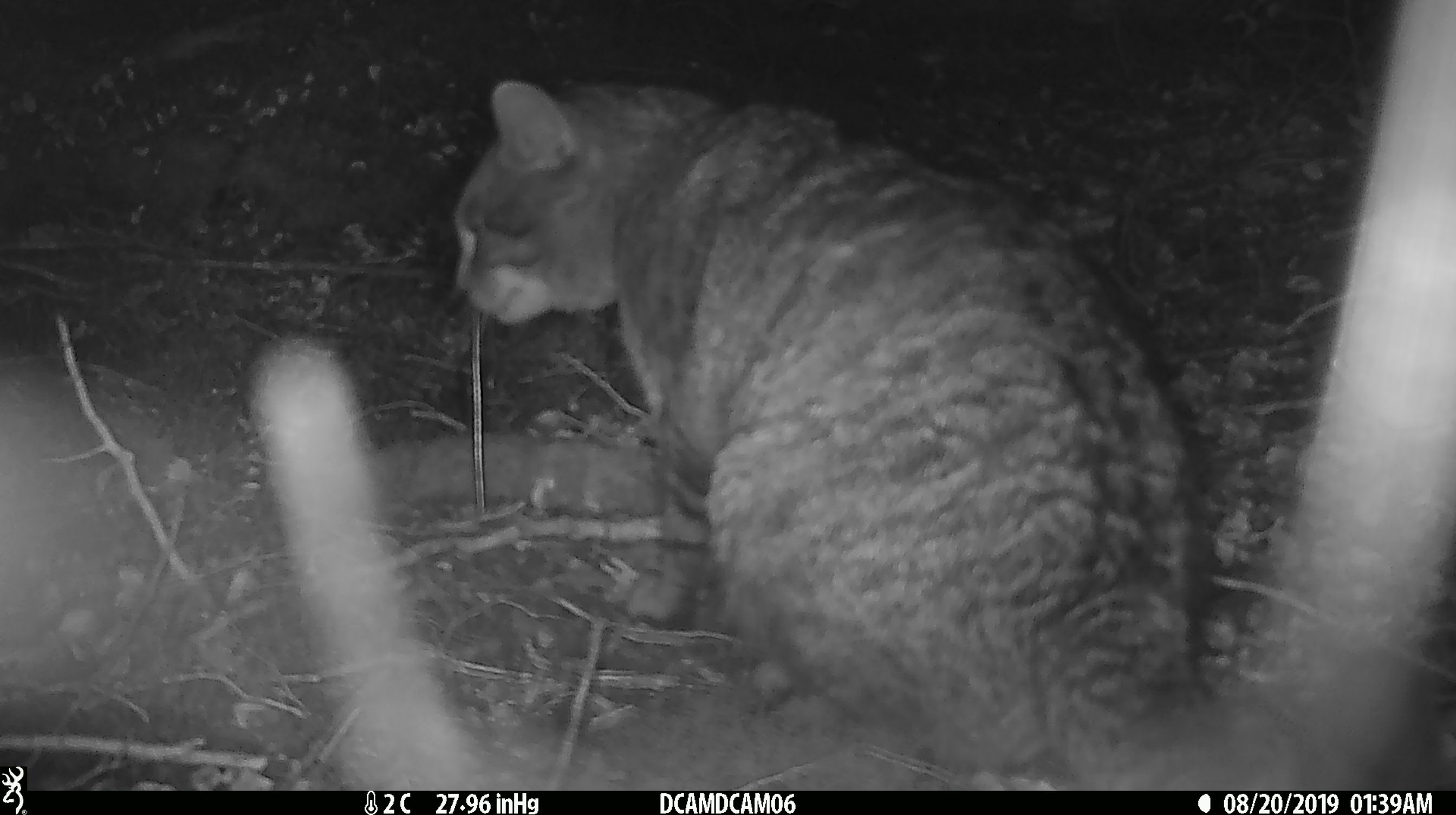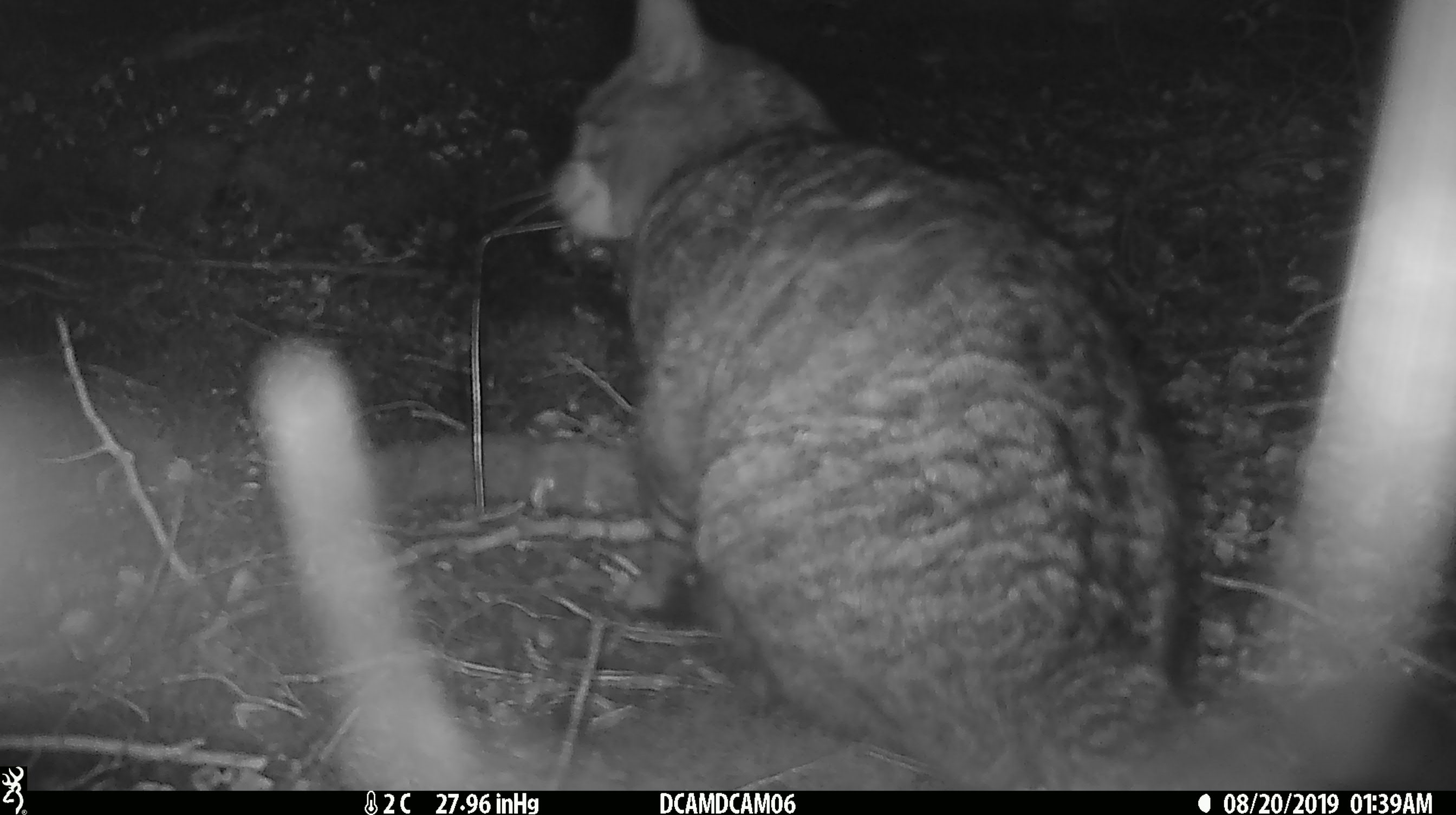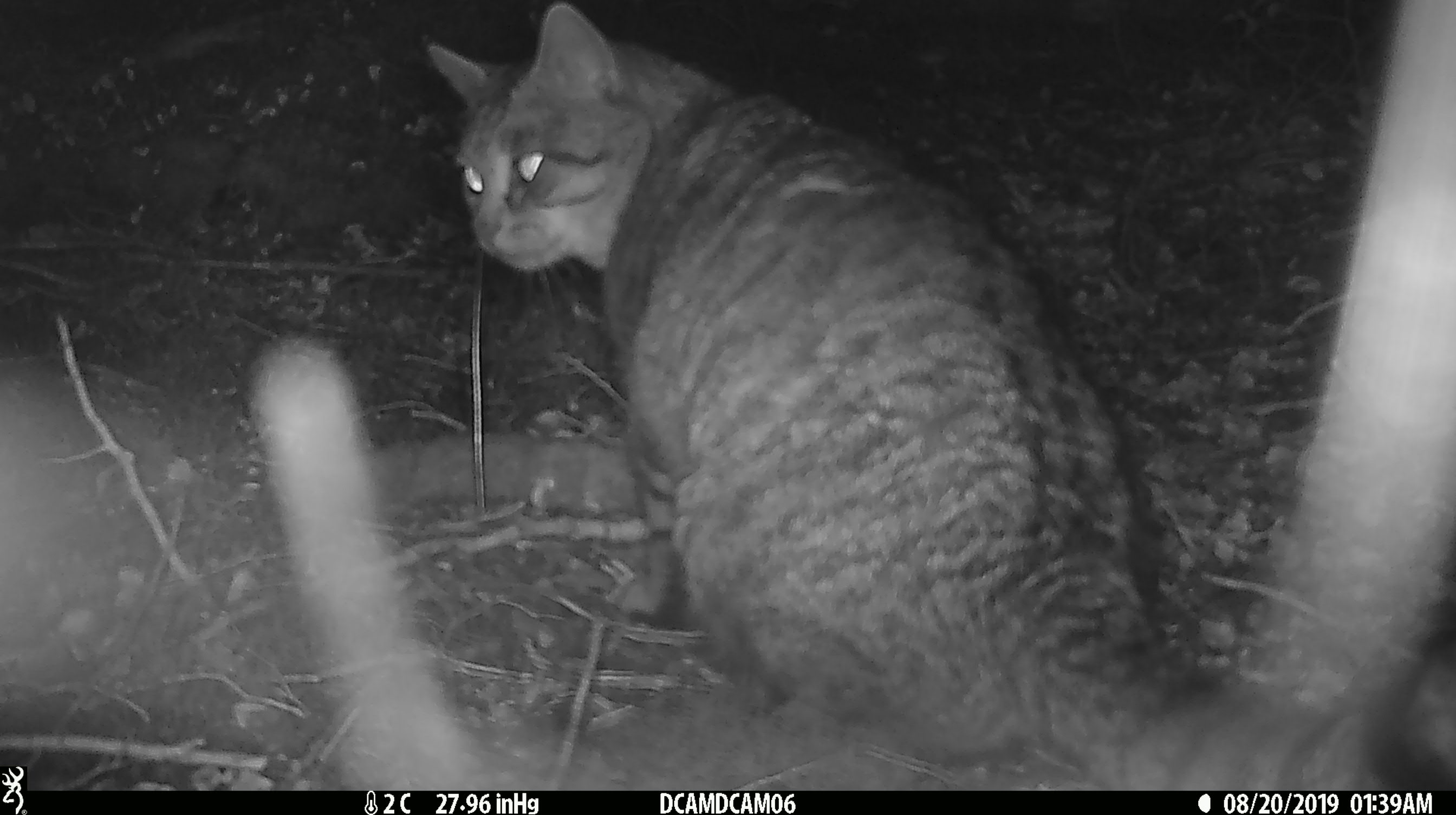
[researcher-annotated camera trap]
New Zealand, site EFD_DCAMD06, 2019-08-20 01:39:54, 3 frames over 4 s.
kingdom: Animalia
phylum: Chordata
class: Mammalia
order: Carnivora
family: Felidae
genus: Felis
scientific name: Felis catus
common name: domestic cat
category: cat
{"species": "cat (domestic cat) (Felis catus)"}